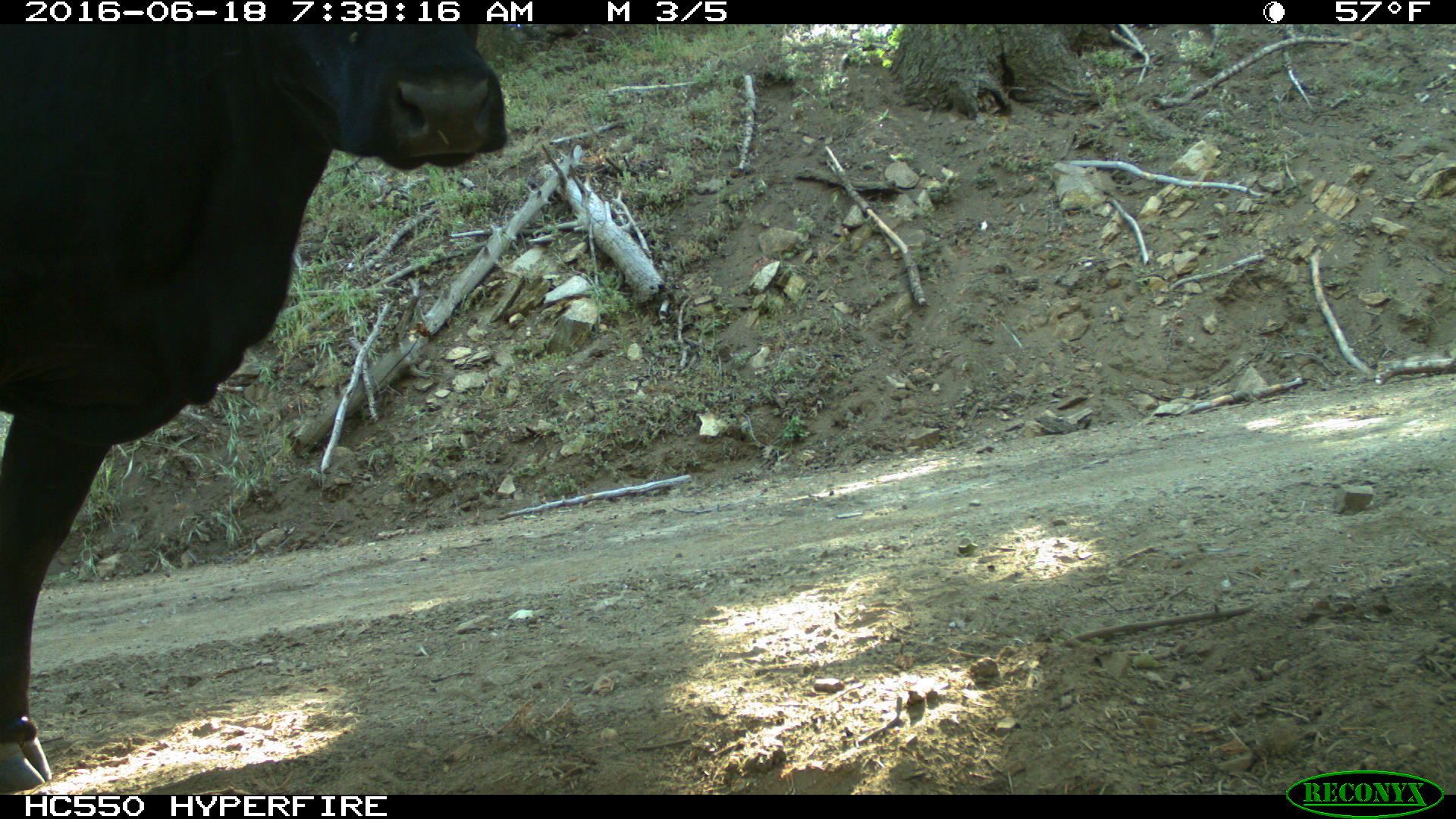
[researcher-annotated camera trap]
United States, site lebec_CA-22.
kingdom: Animalia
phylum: Chordata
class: Mammalia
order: Artiodactyla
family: Bovidae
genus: Bos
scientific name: Bos taurus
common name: domestic cow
Bos taurus (domestic cow).